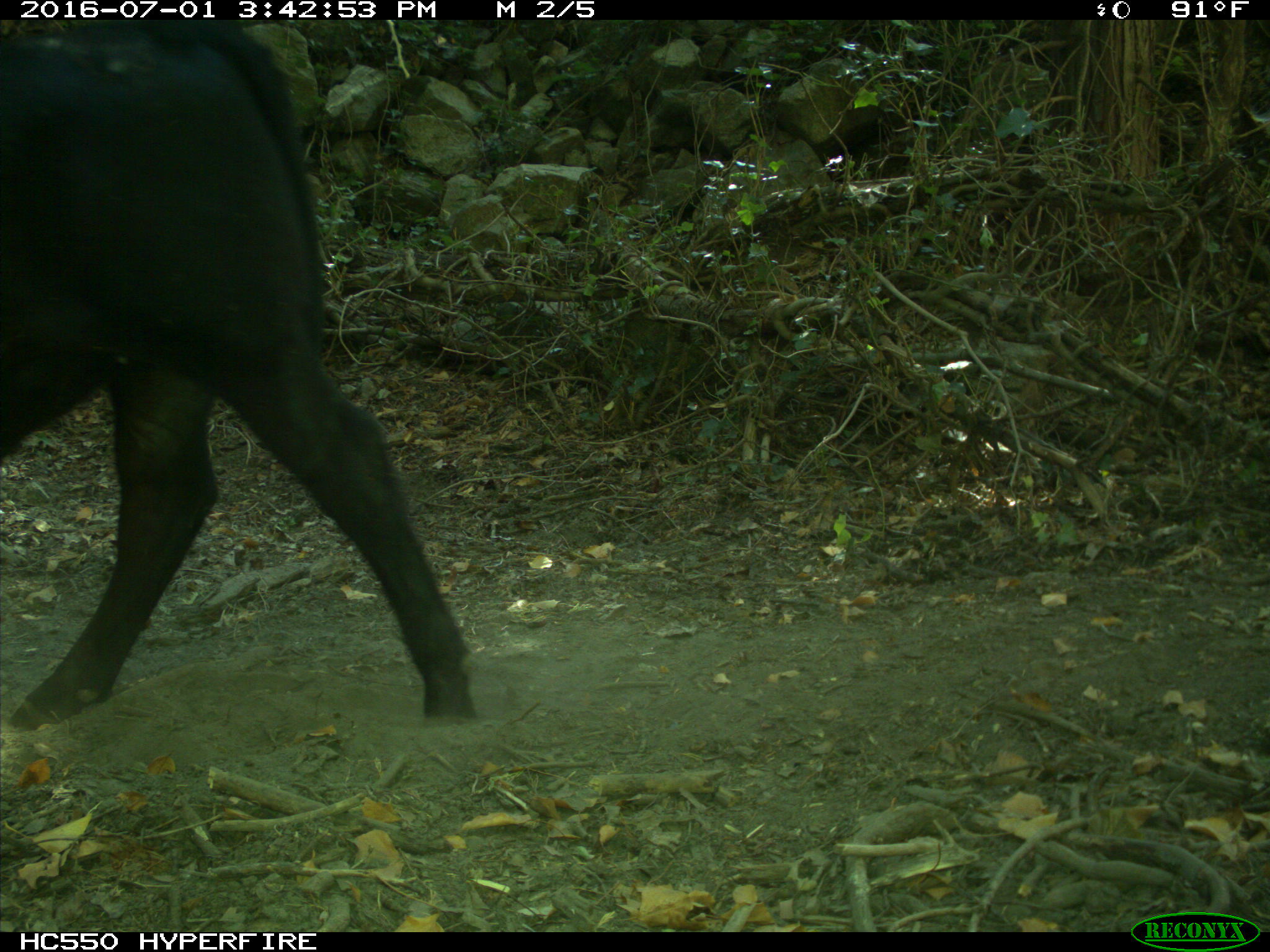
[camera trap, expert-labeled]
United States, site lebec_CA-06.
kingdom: Animalia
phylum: Chordata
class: Mammalia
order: Artiodactyla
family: Bovidae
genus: Bos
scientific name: Bos taurus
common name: domestic cow